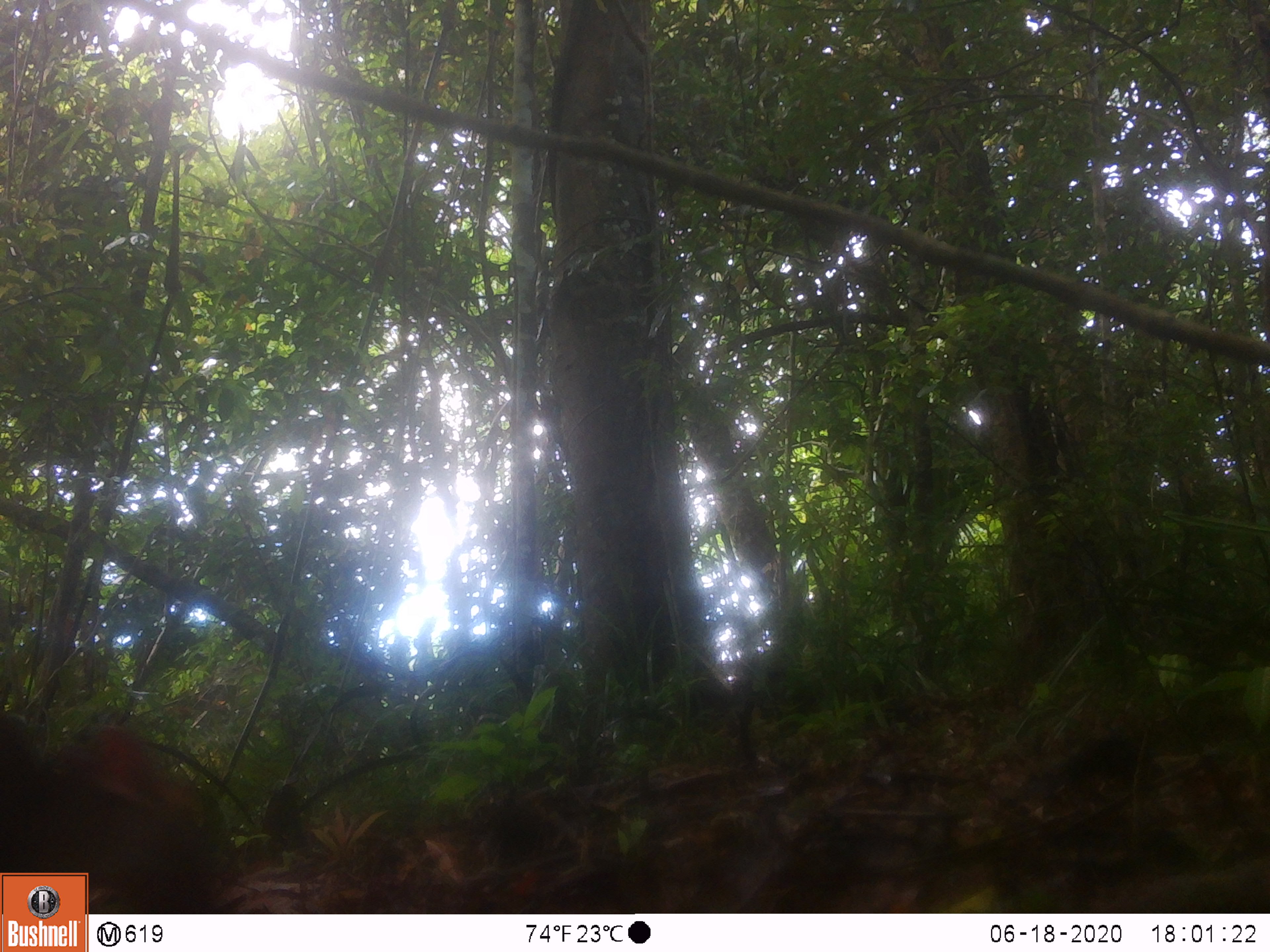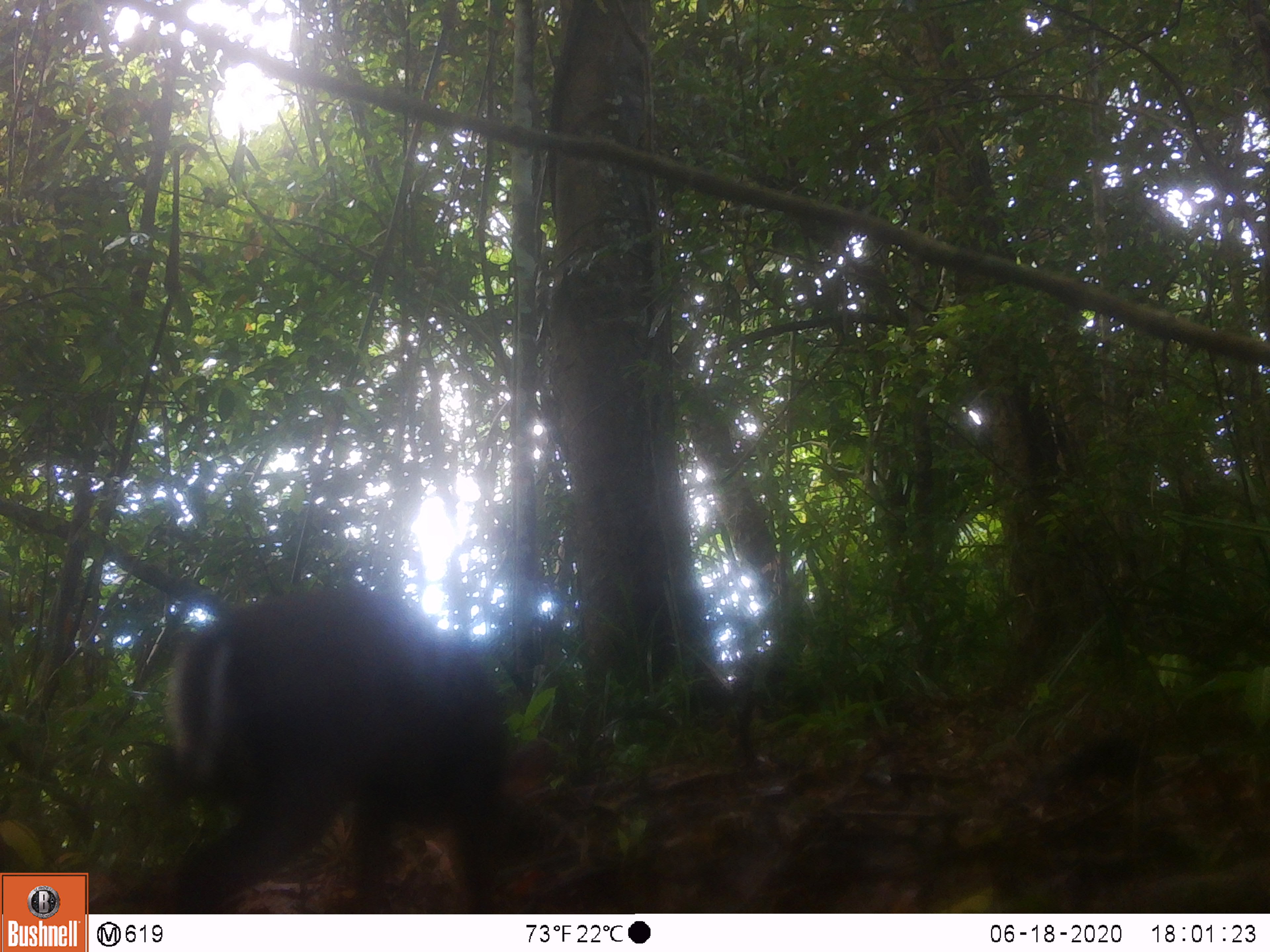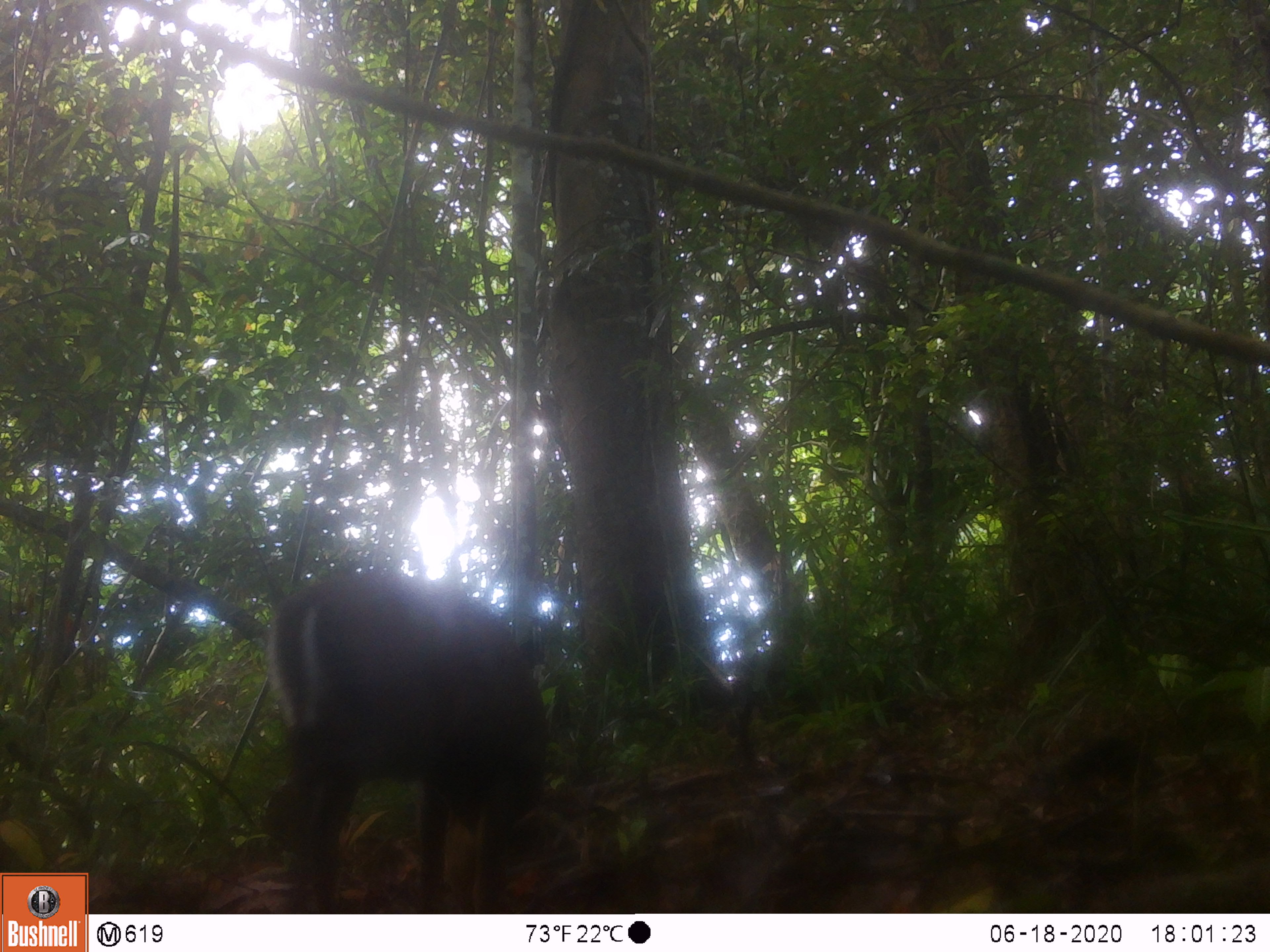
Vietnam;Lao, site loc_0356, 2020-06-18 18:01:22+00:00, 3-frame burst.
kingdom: Animalia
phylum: Chordata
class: Mammalia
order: Artiodactyla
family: Cervidae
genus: Muntiacus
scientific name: Muntiacus rooseveltorum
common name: roosevelt's muntjac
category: roosevelts muntjac group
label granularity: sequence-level